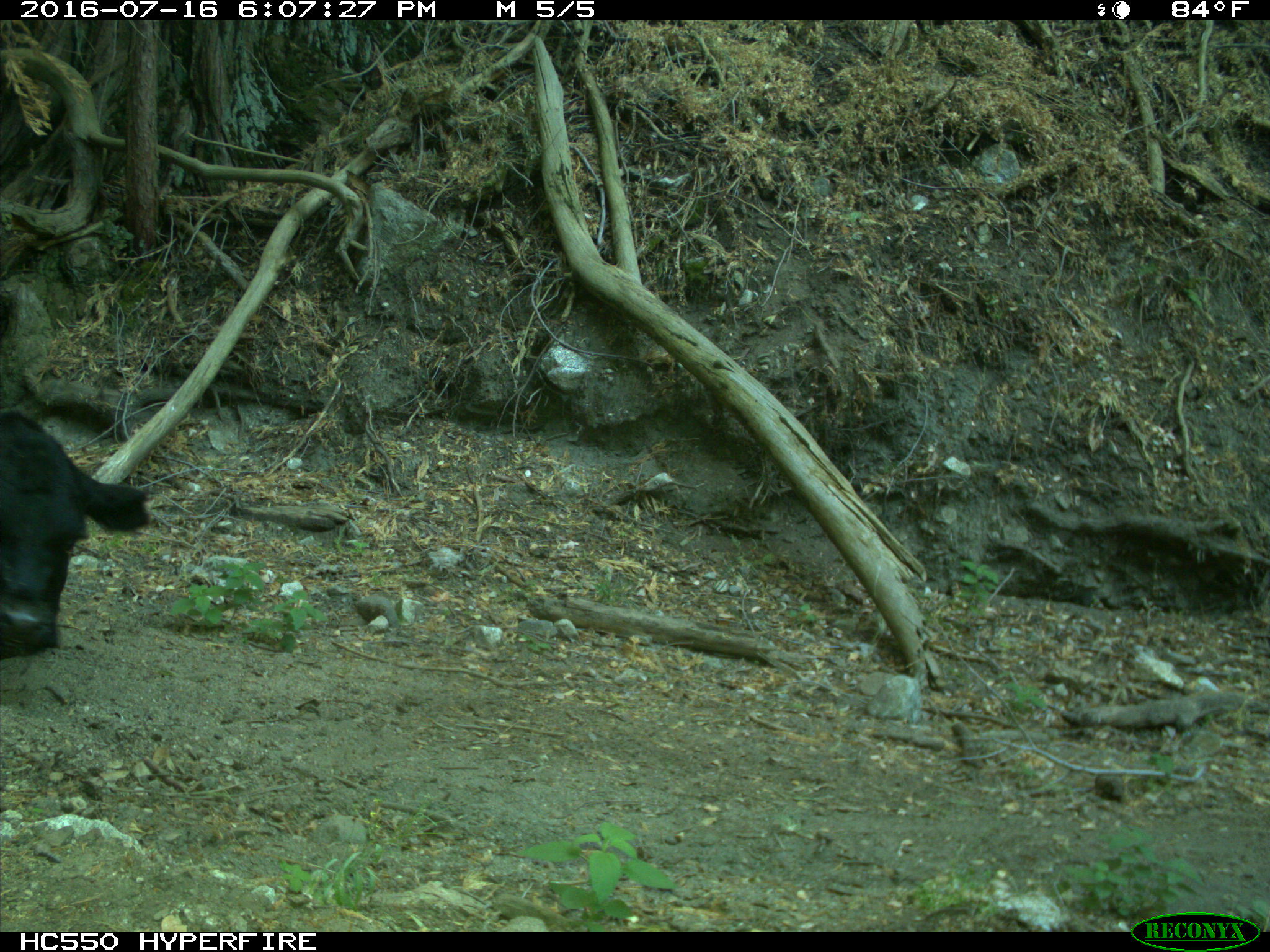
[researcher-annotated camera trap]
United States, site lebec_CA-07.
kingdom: Animalia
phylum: Chordata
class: Mammalia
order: Artiodactyla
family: Bovidae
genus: Bos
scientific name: Bos taurus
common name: domestic cow